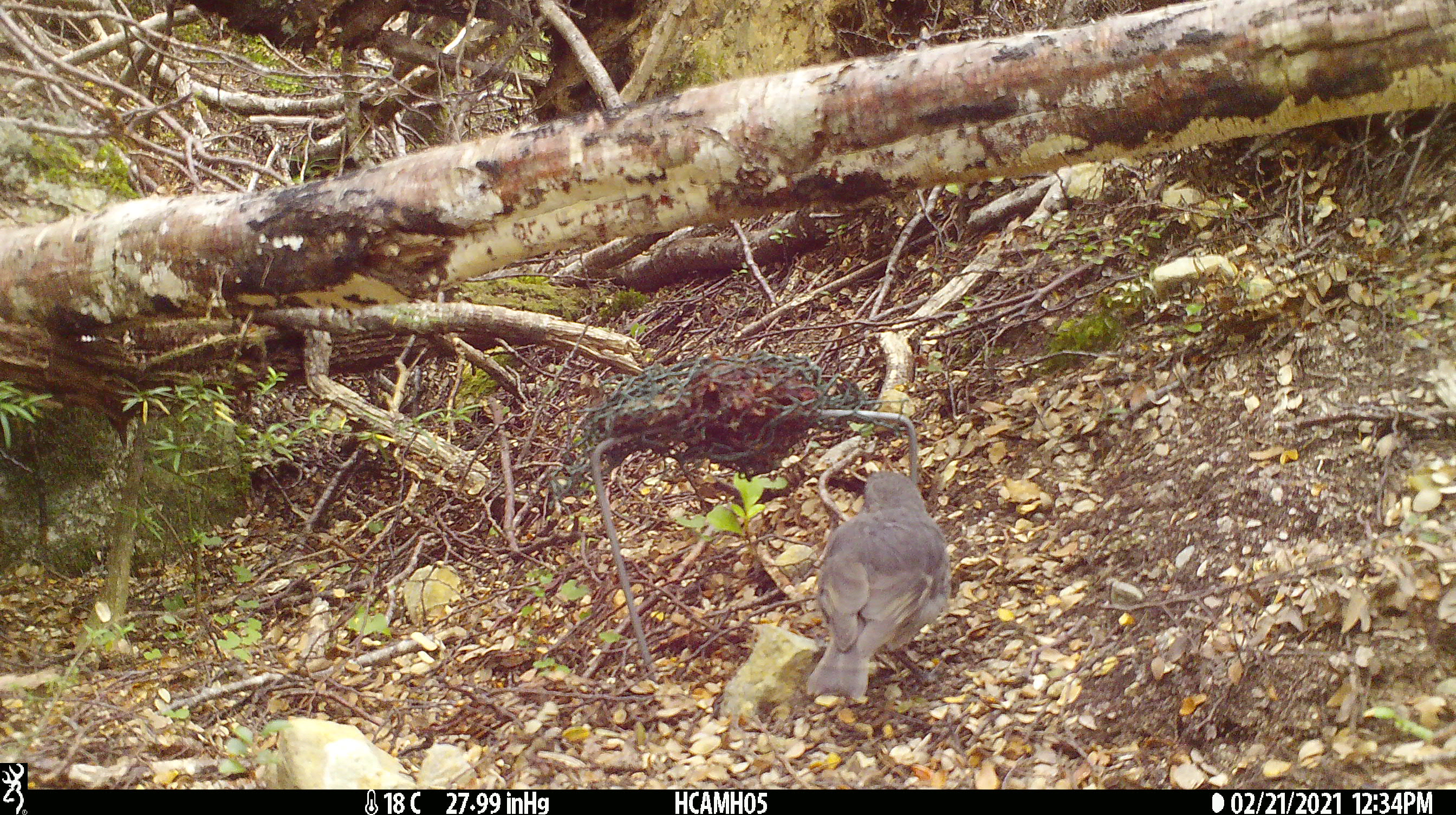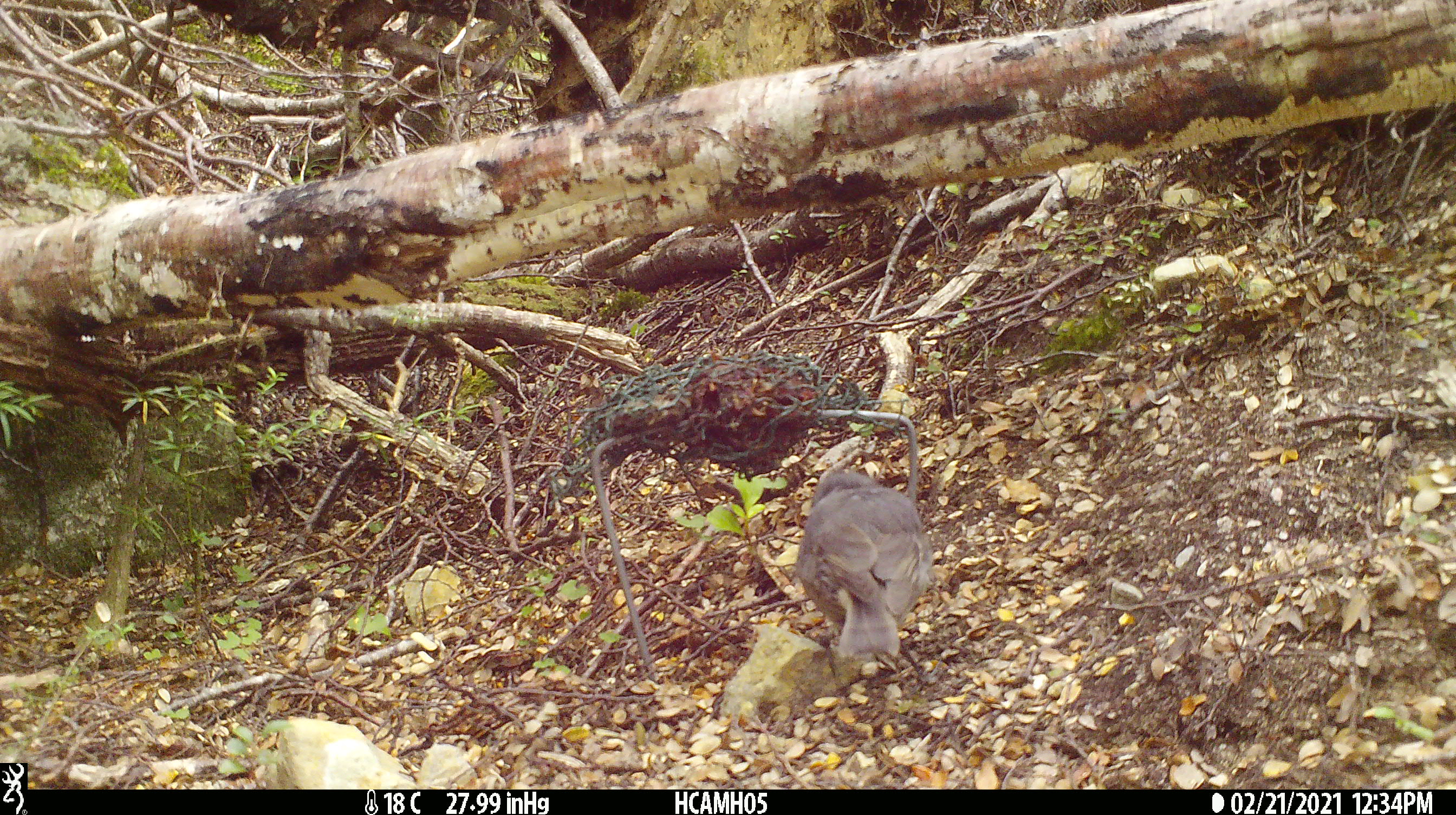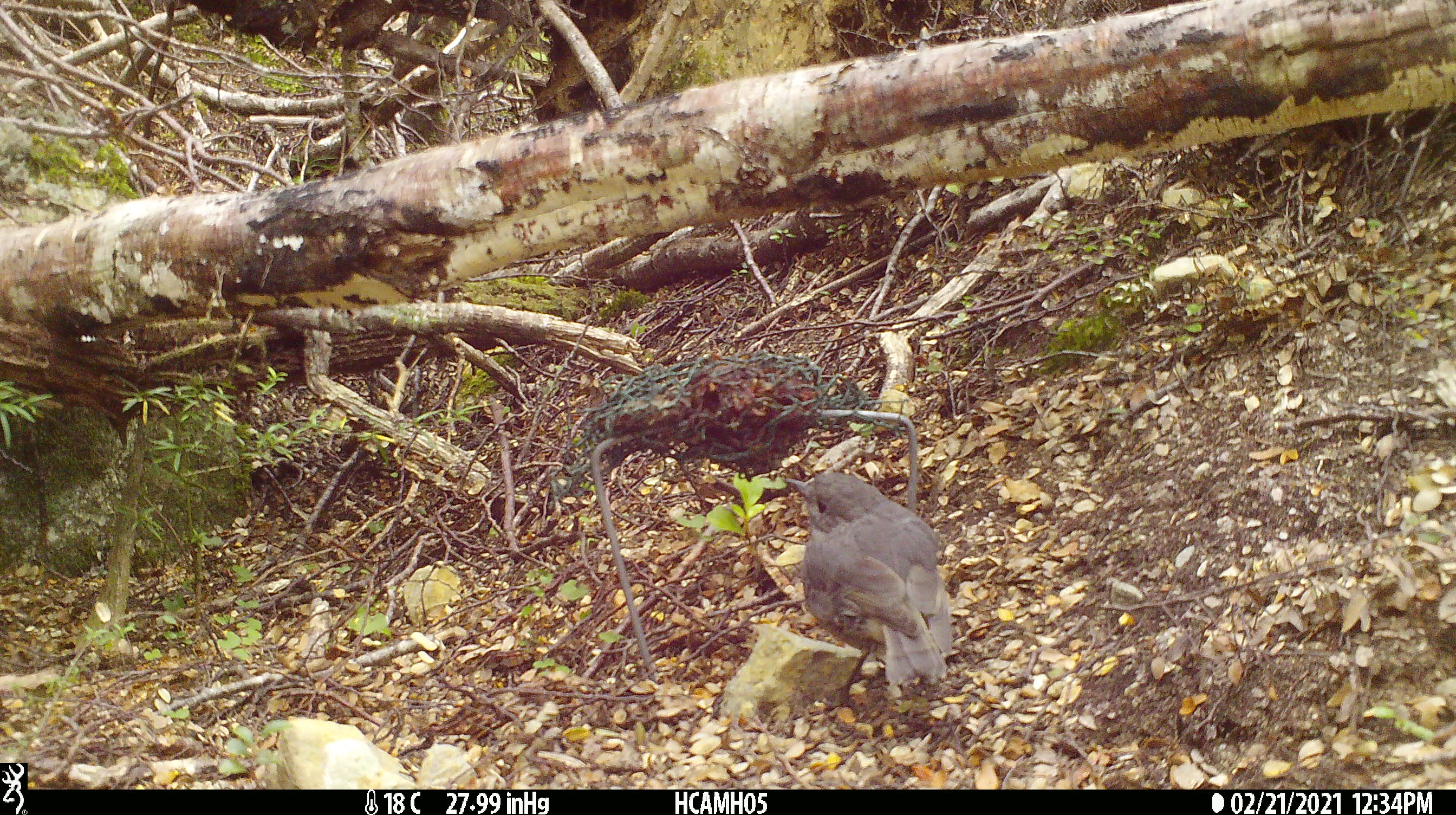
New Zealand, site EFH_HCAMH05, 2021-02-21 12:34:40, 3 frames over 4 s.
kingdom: Animalia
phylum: Chordata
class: Aves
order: Passeriformes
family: Petroicidae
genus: Petroica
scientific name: Petroica australis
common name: new zealand robin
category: robin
Robin (new zealand robin) (Petroica australis).